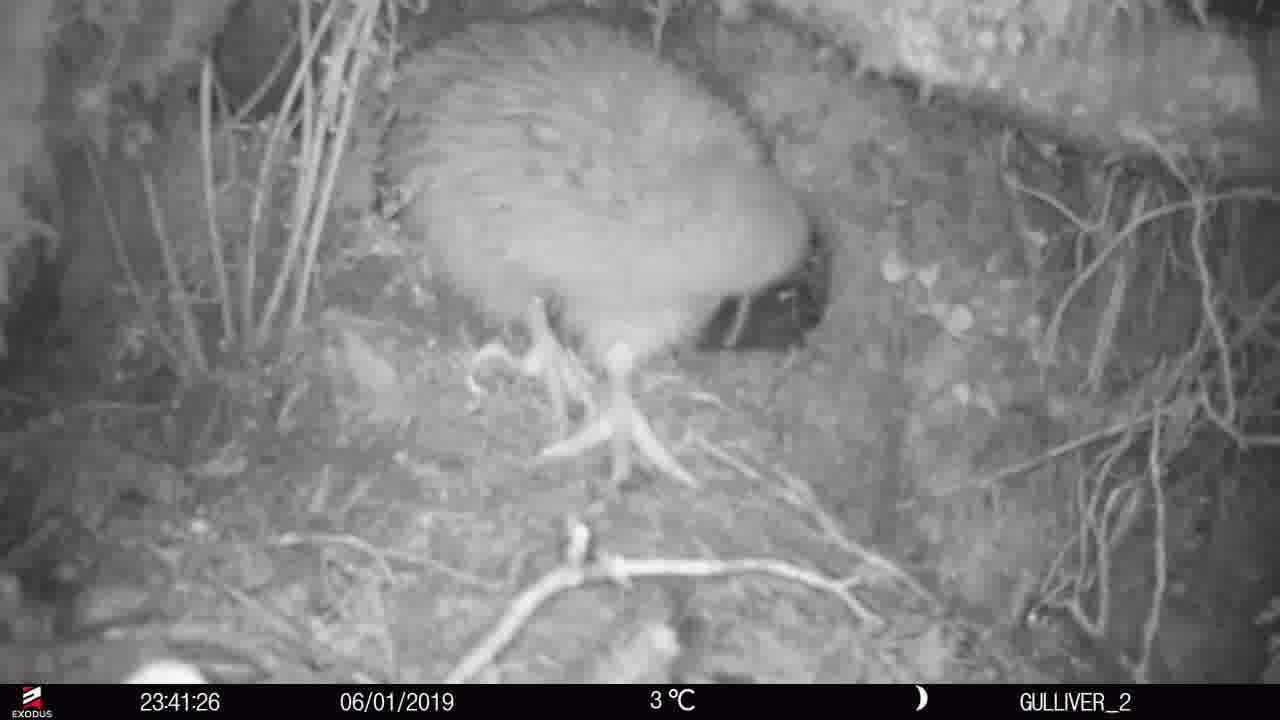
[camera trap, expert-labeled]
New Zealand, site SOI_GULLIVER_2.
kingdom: Animalia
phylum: Chordata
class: Aves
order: Apterygiformes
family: Apterygidae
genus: Apteryx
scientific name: Apteryx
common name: kiwi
Kiwi (Apteryx).